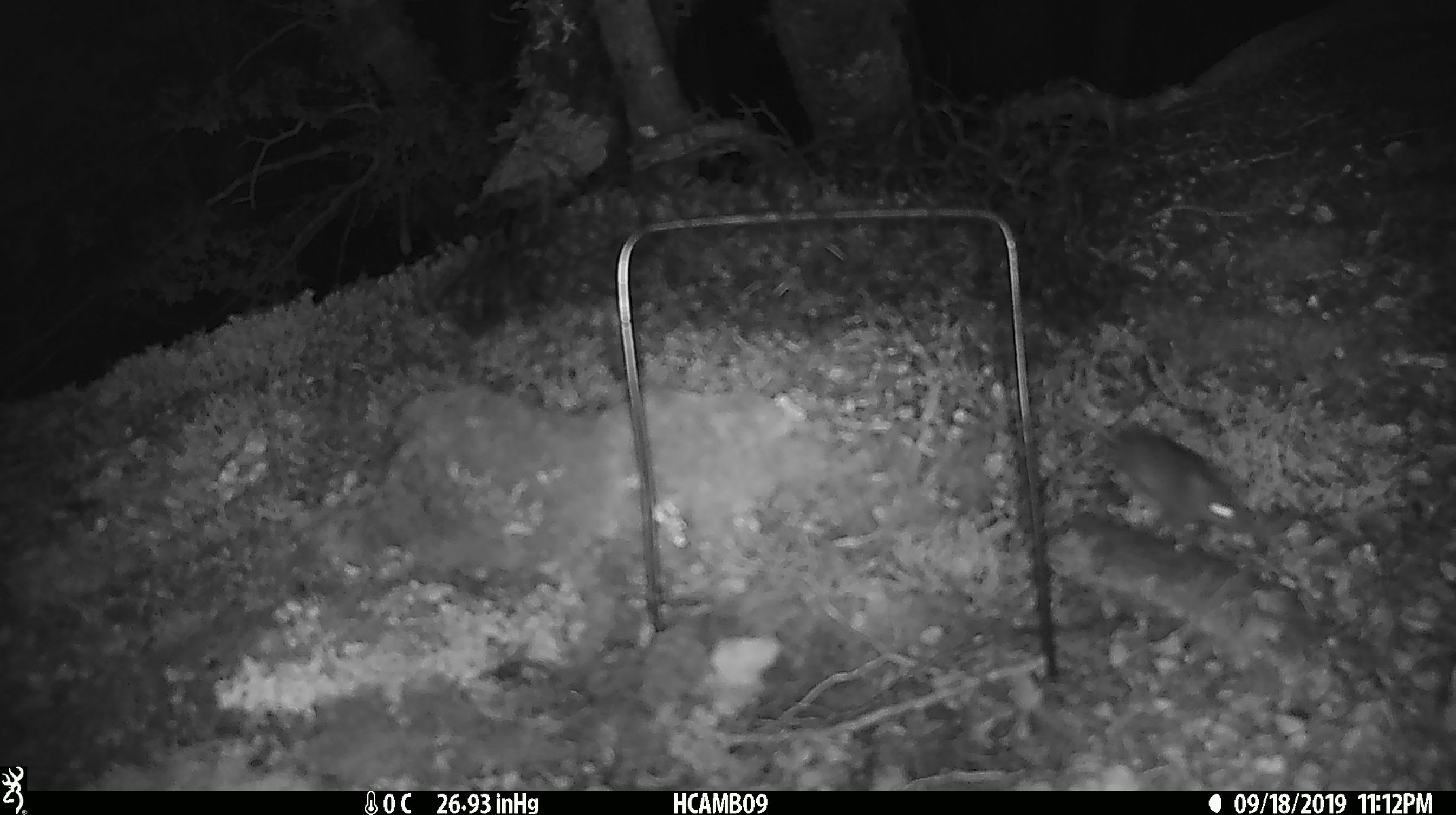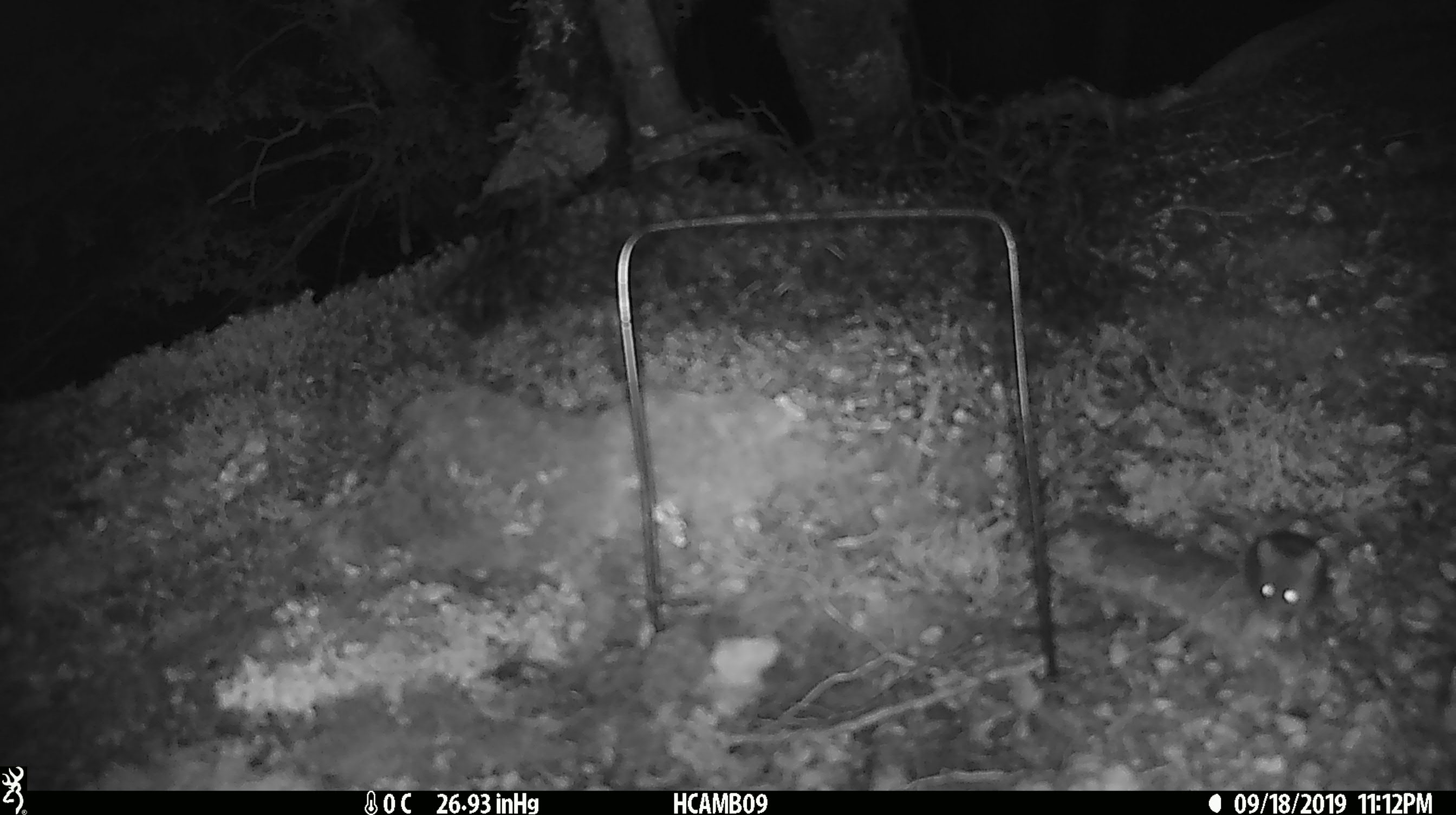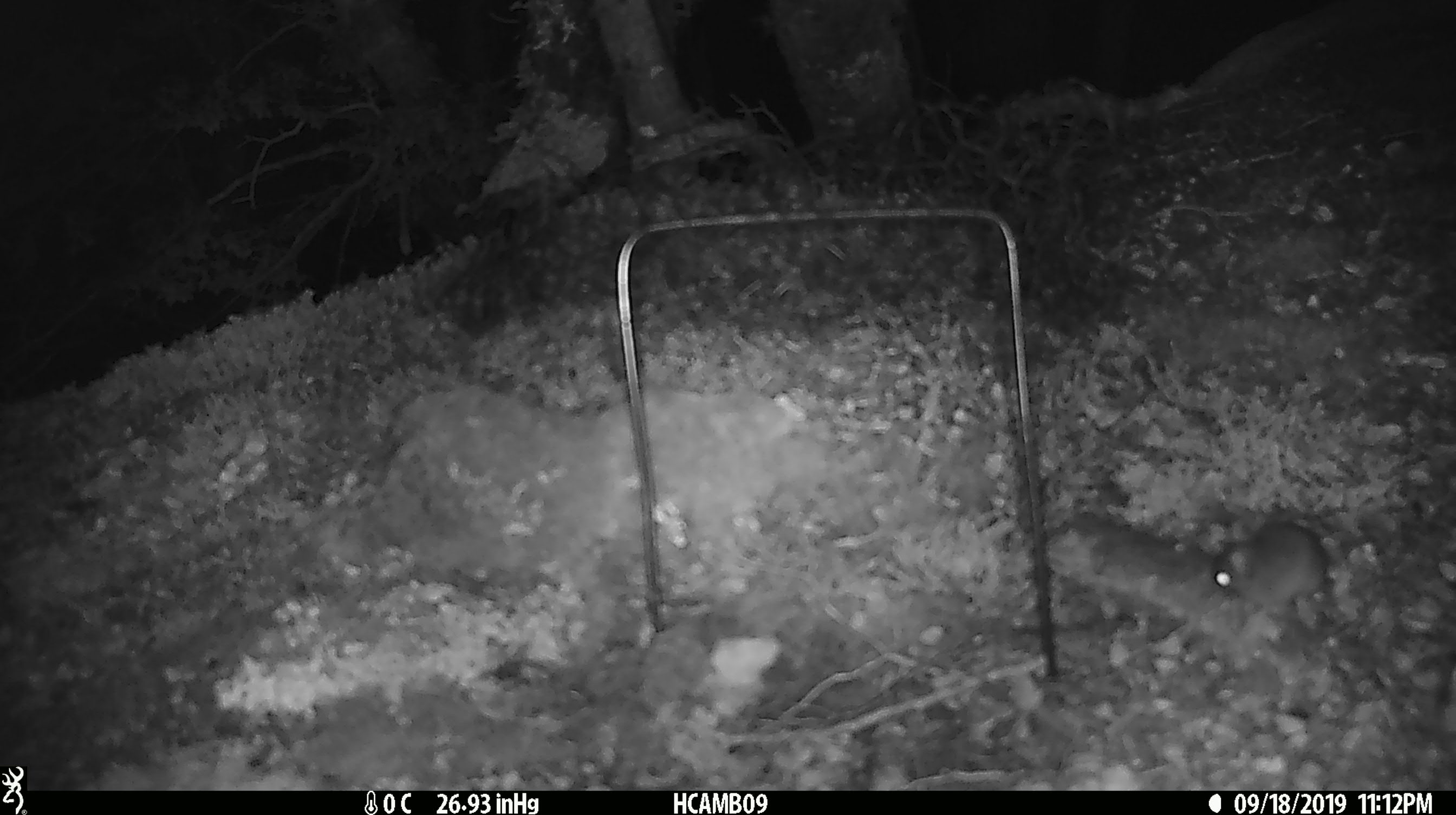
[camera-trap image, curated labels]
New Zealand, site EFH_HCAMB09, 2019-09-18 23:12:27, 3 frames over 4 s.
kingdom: Animalia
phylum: Chordata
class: Mammalia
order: Rodentia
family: Muridae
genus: Mus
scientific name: Mus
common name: mouse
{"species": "mouse (Mus)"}